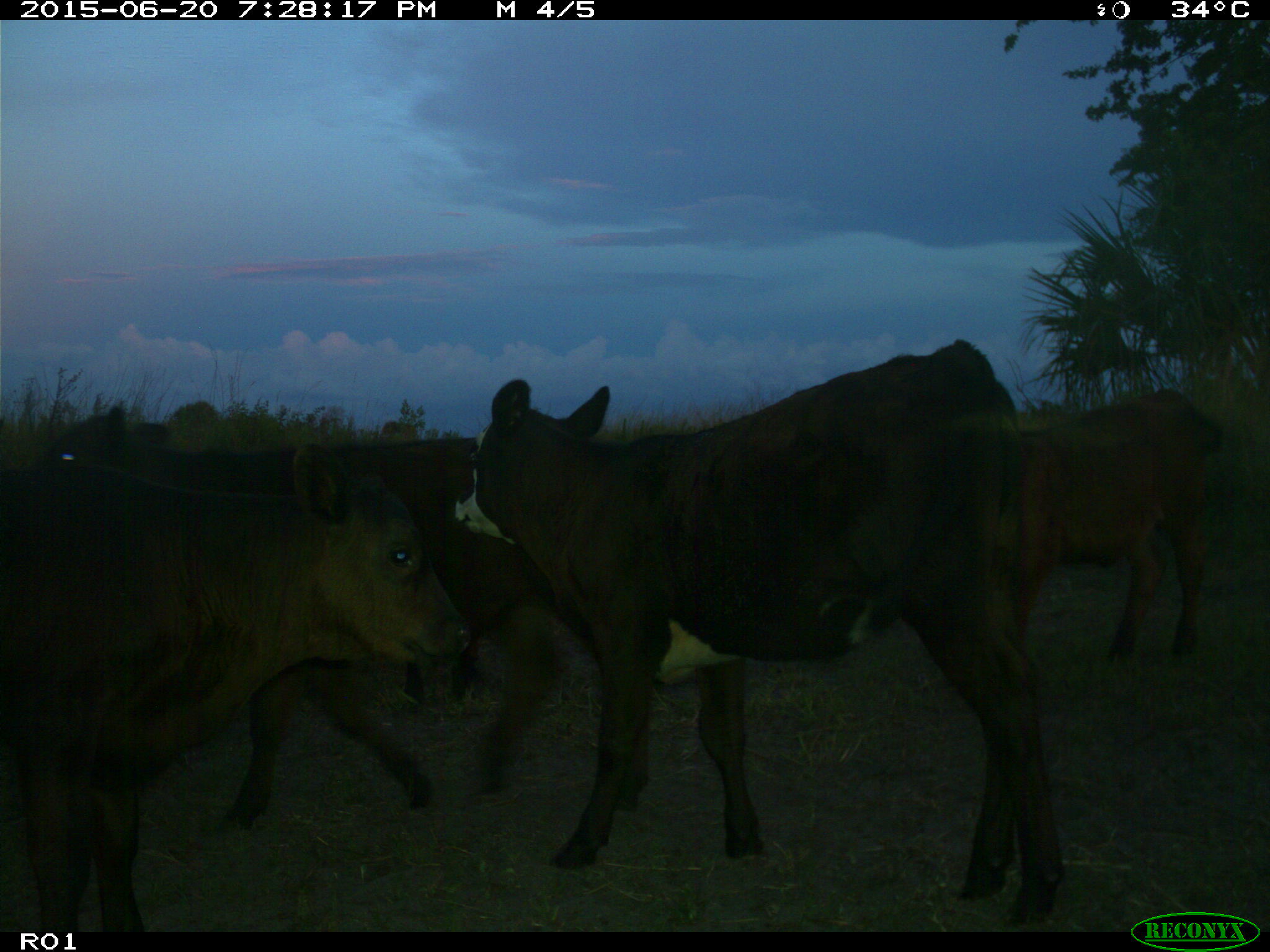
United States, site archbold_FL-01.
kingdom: Animalia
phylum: Chordata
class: Mammalia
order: Artiodactyla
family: Bovidae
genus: Bos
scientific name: Bos taurus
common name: domestic cow